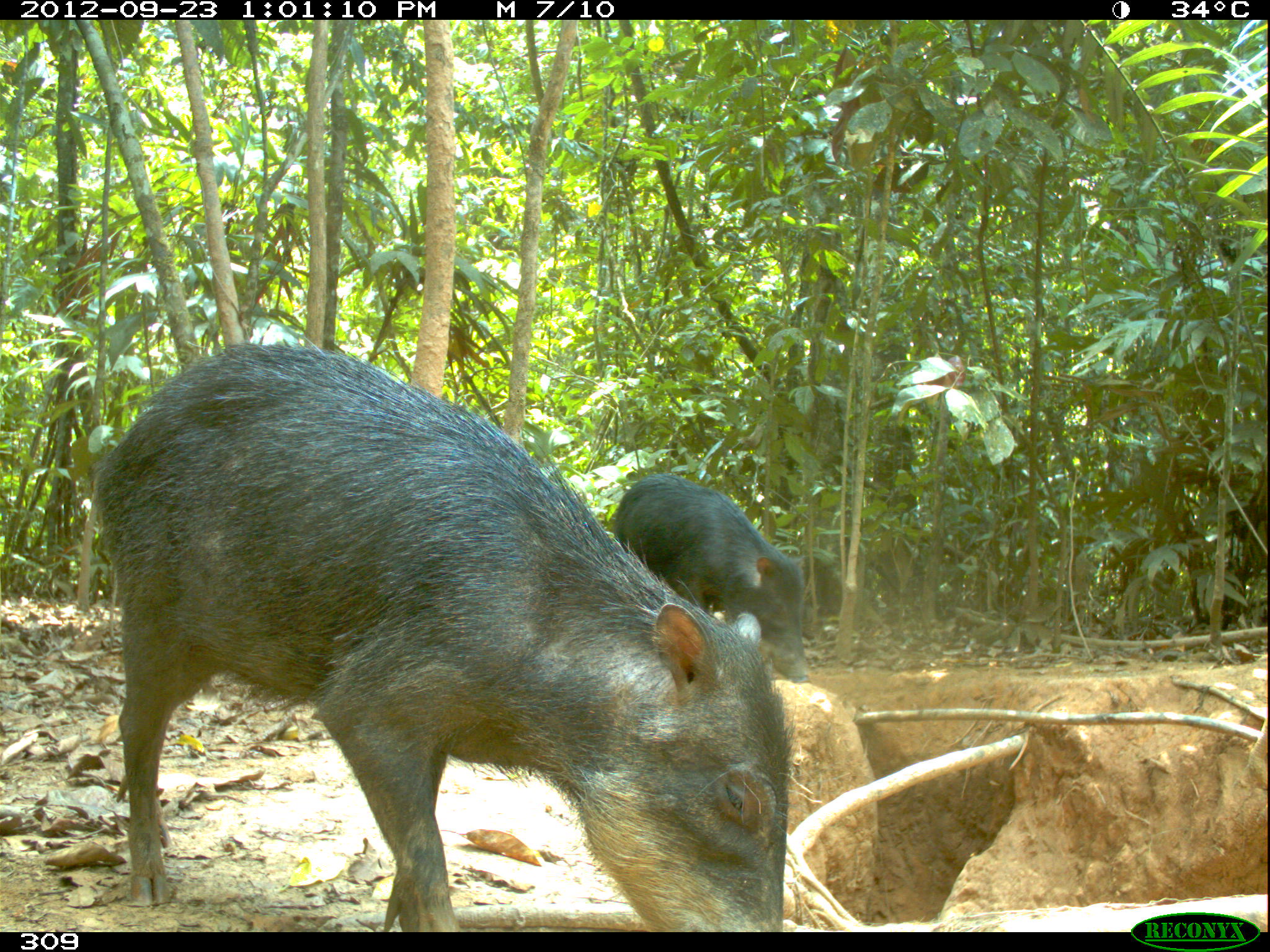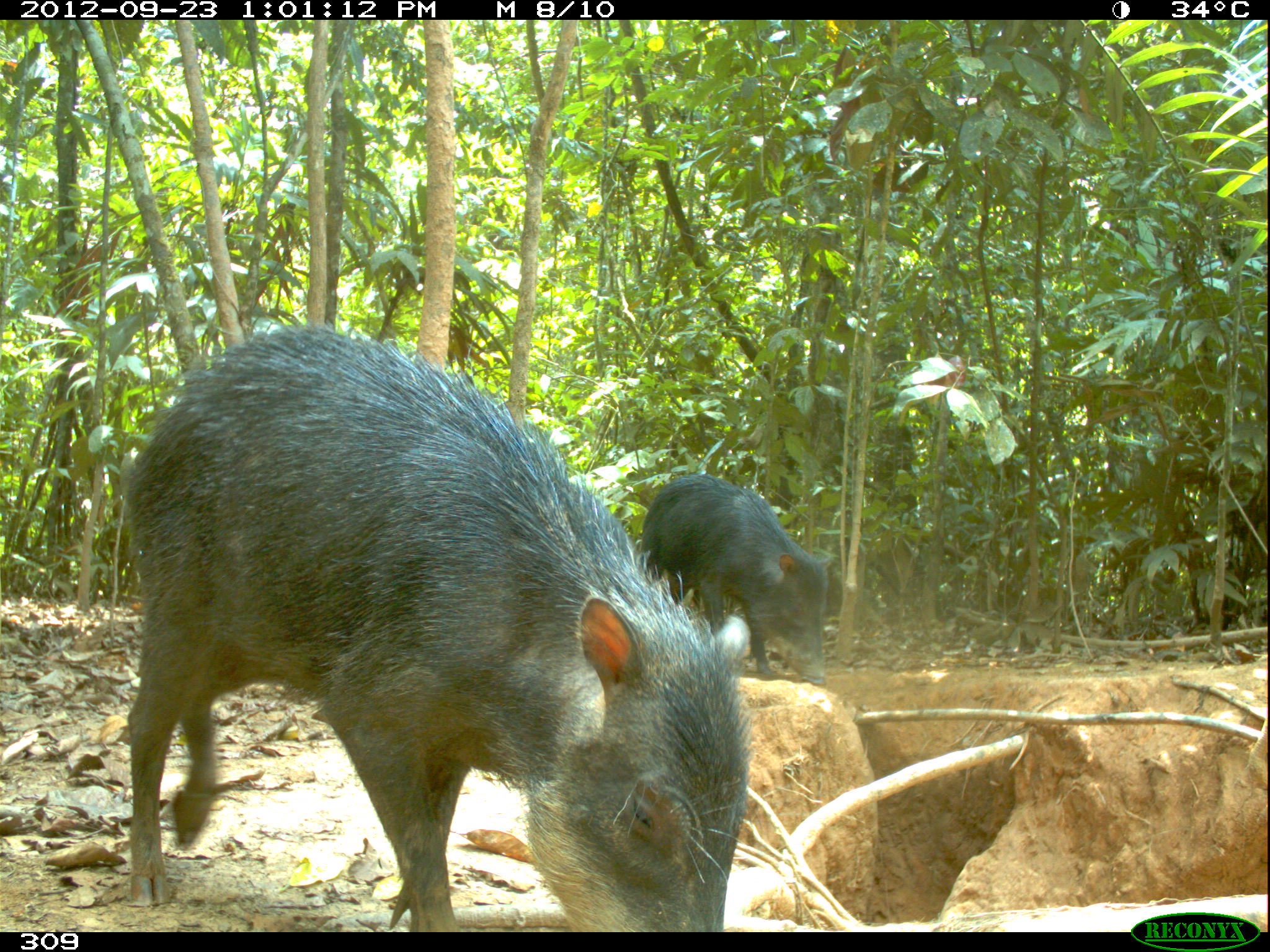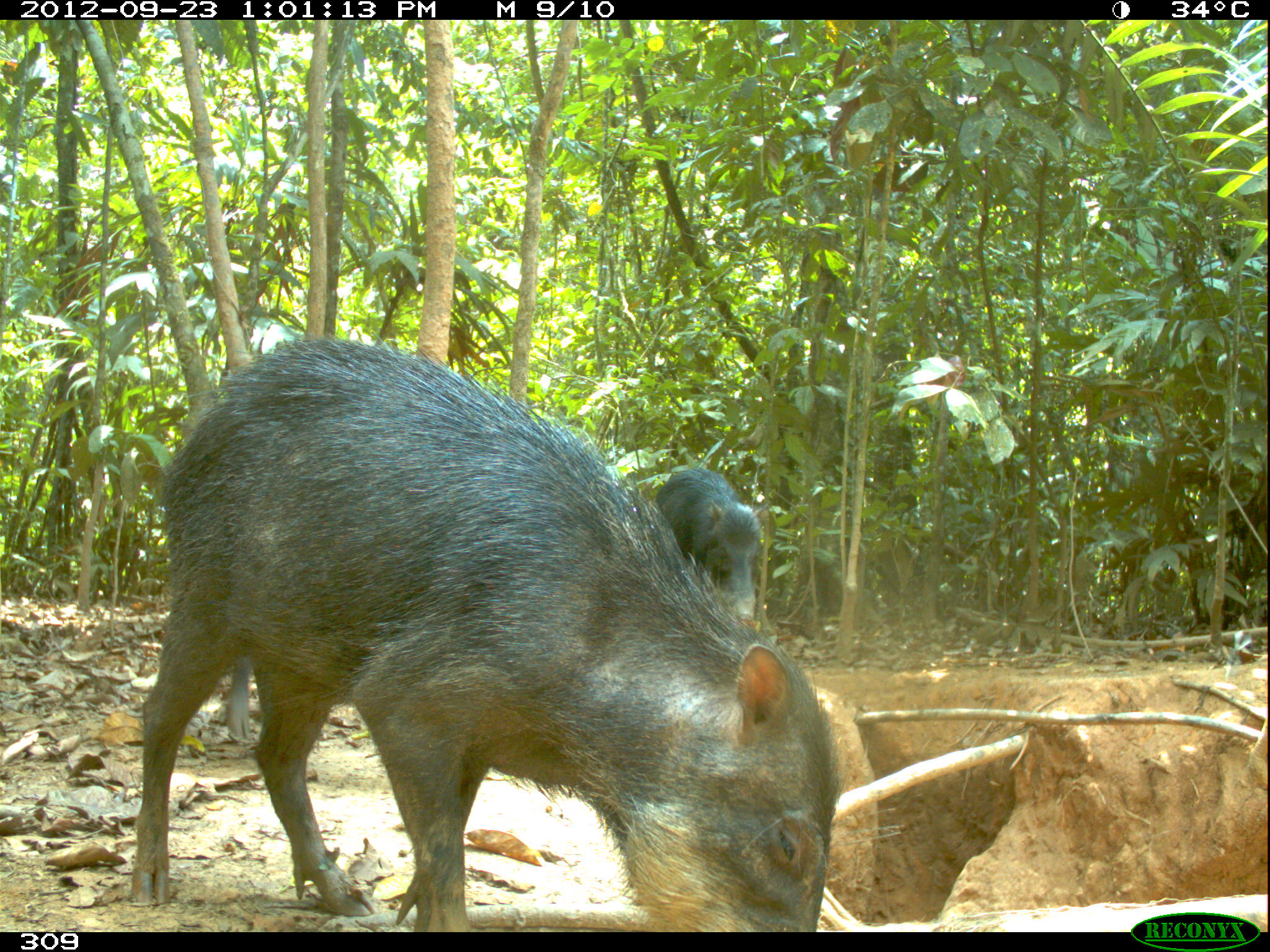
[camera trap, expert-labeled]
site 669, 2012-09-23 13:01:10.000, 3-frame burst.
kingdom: Animalia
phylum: Chordata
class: Mammalia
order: Artiodactyla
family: Tayassuidae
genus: Tayassu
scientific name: Tayassu pecari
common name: white-lipped peccary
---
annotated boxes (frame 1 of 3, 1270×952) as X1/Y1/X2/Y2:
tayassu pecari: 91/343/788/932; 614/473/806/682; 801/552/842/616